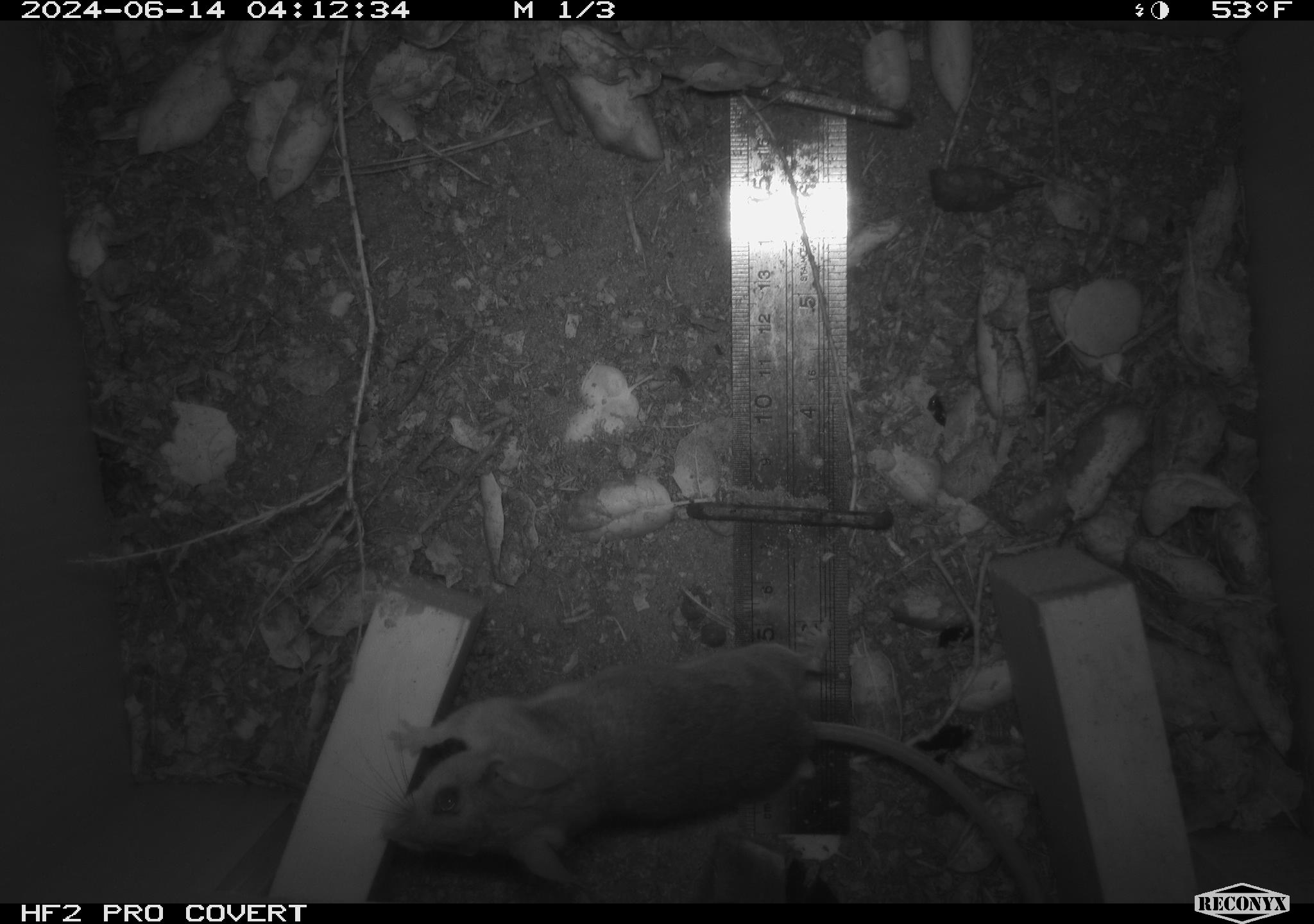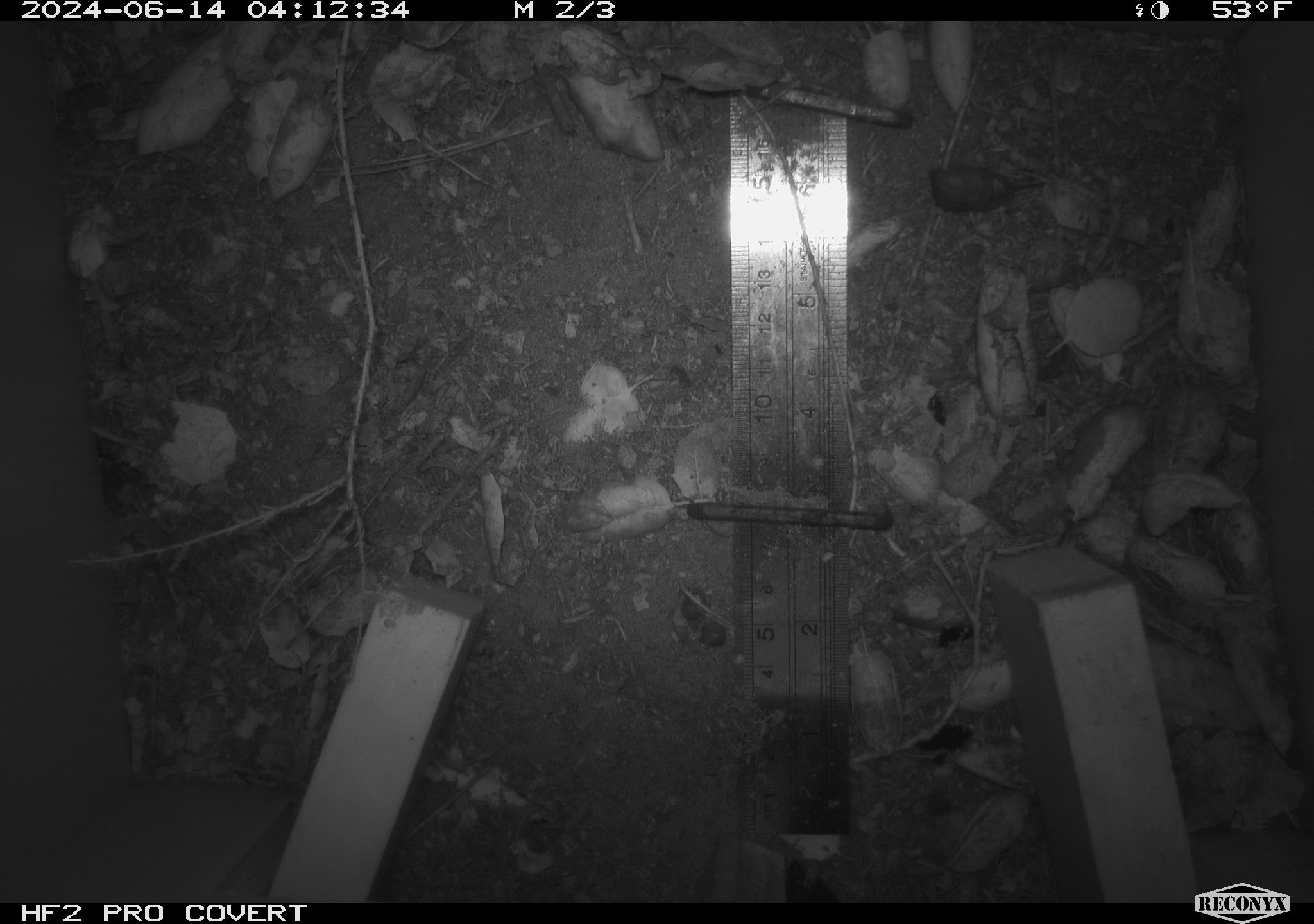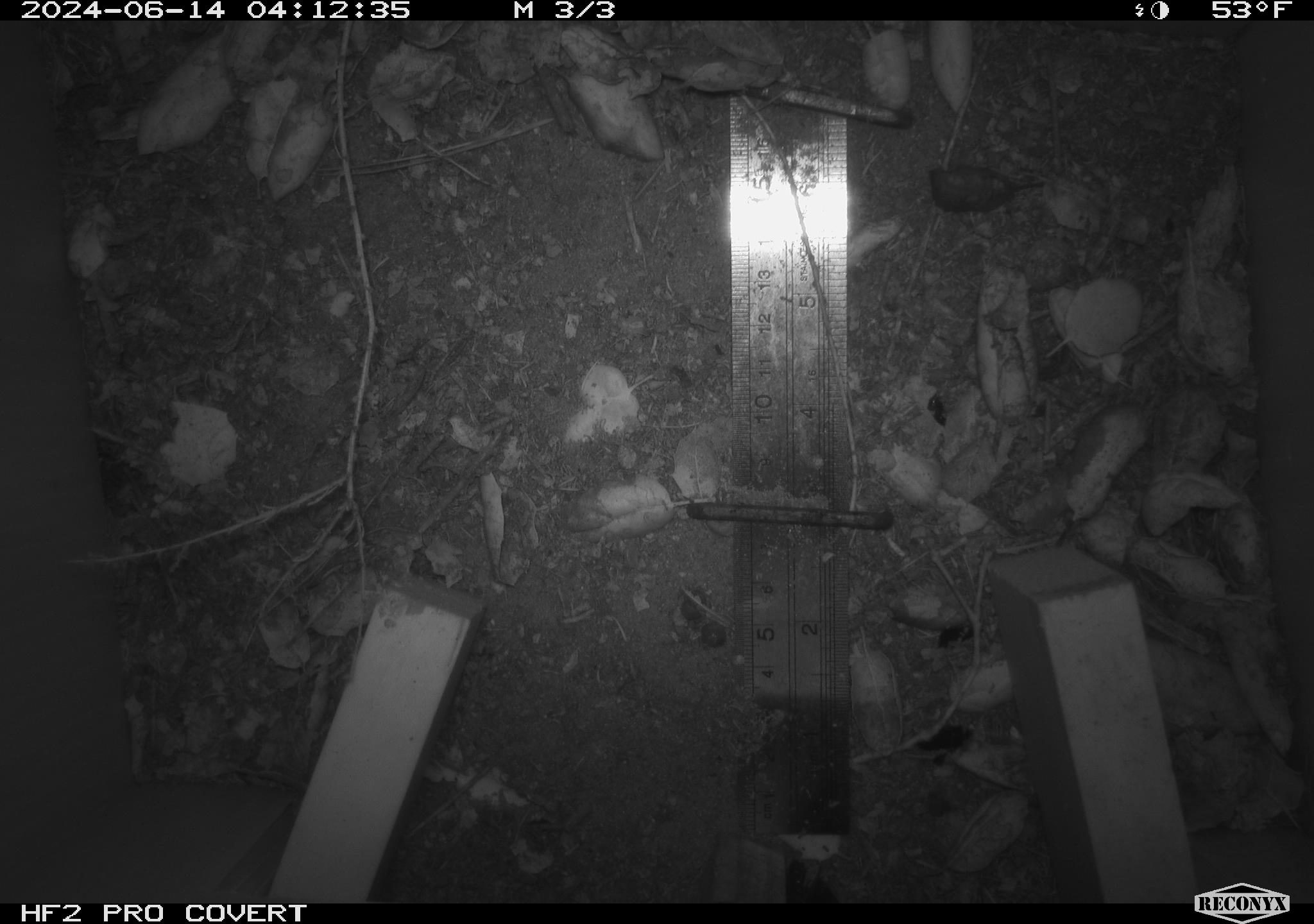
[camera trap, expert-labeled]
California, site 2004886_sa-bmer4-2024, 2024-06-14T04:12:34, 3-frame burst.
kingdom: Animalia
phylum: Chordata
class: Mammalia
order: Rodentia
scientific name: Rodentia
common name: woodrat or rat or mouse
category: woodrat or rat or mouse species